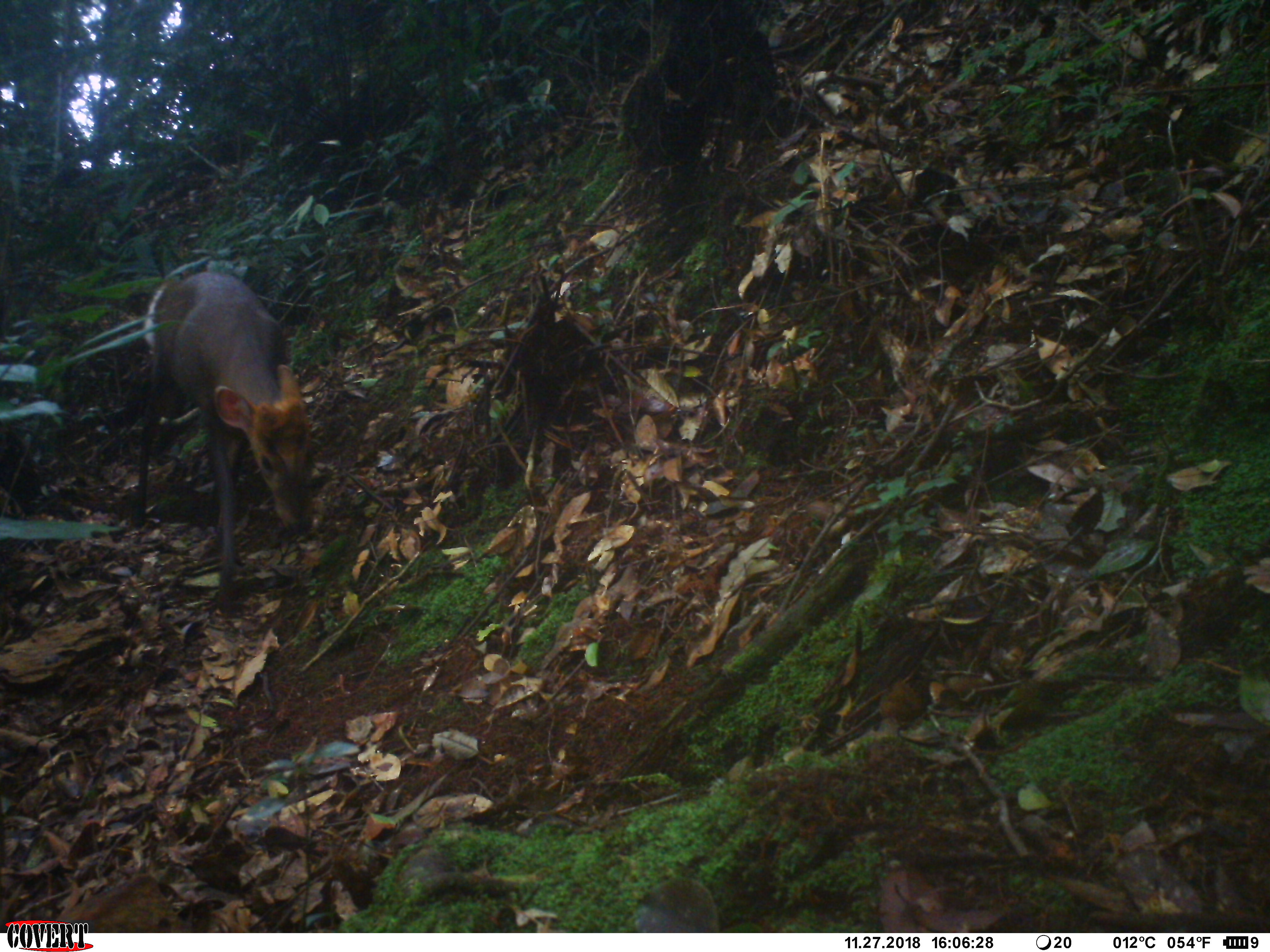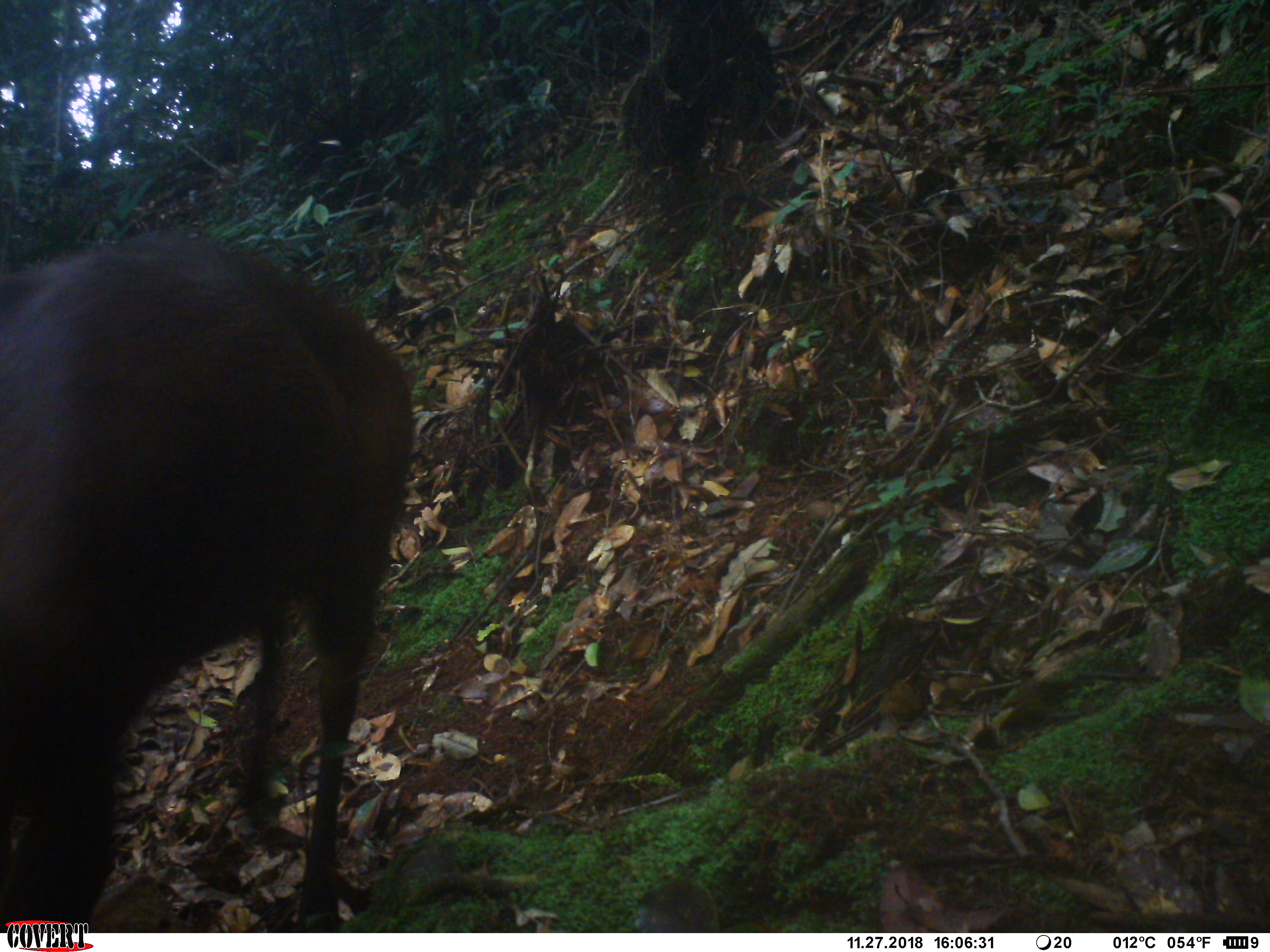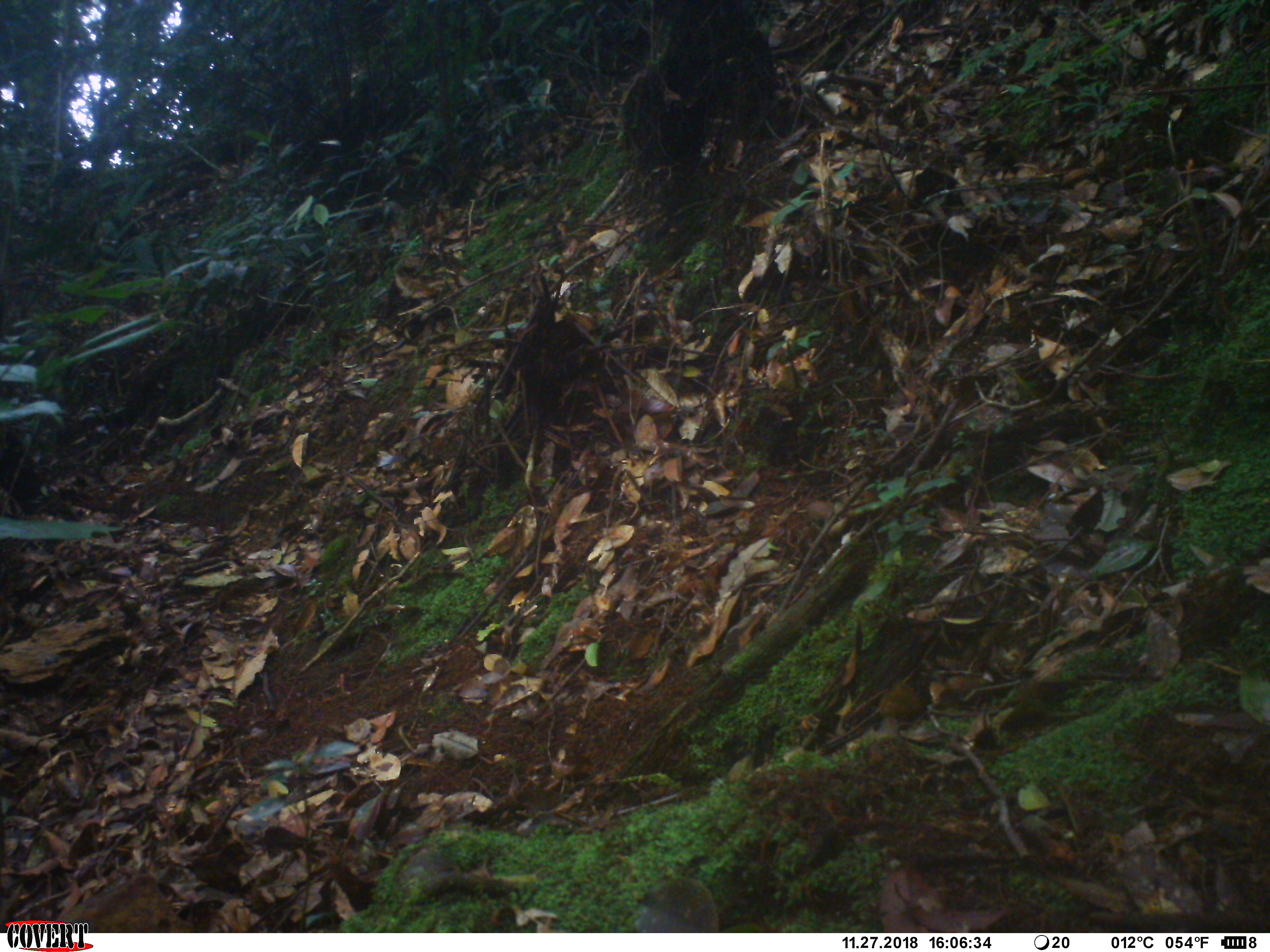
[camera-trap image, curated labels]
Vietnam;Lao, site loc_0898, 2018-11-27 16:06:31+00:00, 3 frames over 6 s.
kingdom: Animalia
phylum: Chordata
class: Mammalia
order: Artiodactyla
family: Cervidae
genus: Muntiacus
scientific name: Muntiacus rooseveltorum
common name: roosevelt's muntjac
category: roosevelts muntjac group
Roosevelts muntjac group (roosevelt's muntjac) (Muntiacus rooseveltorum). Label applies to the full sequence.